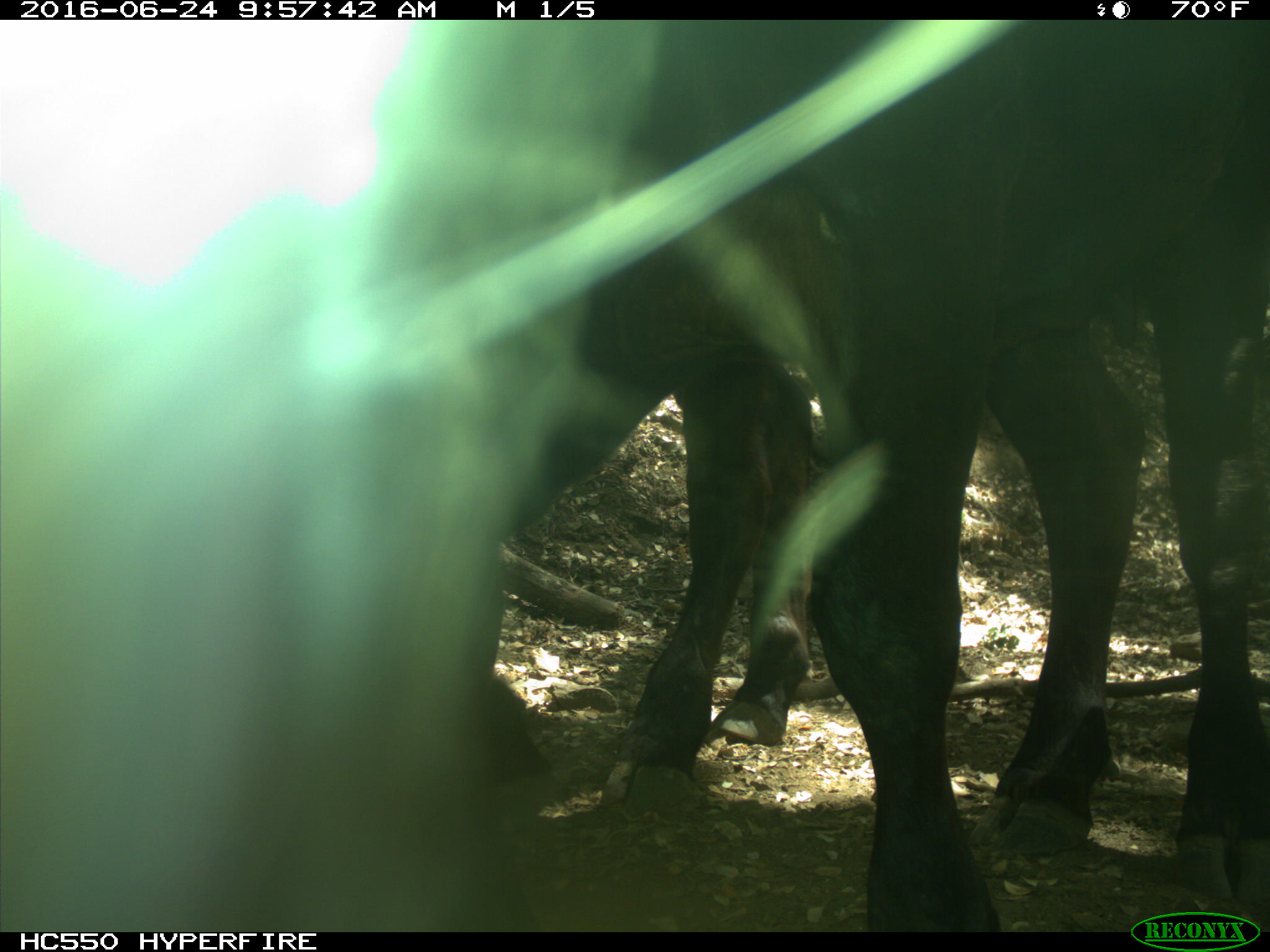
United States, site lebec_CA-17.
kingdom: Animalia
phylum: Chordata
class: Mammalia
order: Artiodactyla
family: Bovidae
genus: Bos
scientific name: Bos taurus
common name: domestic cow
Bos taurus (domestic cow).